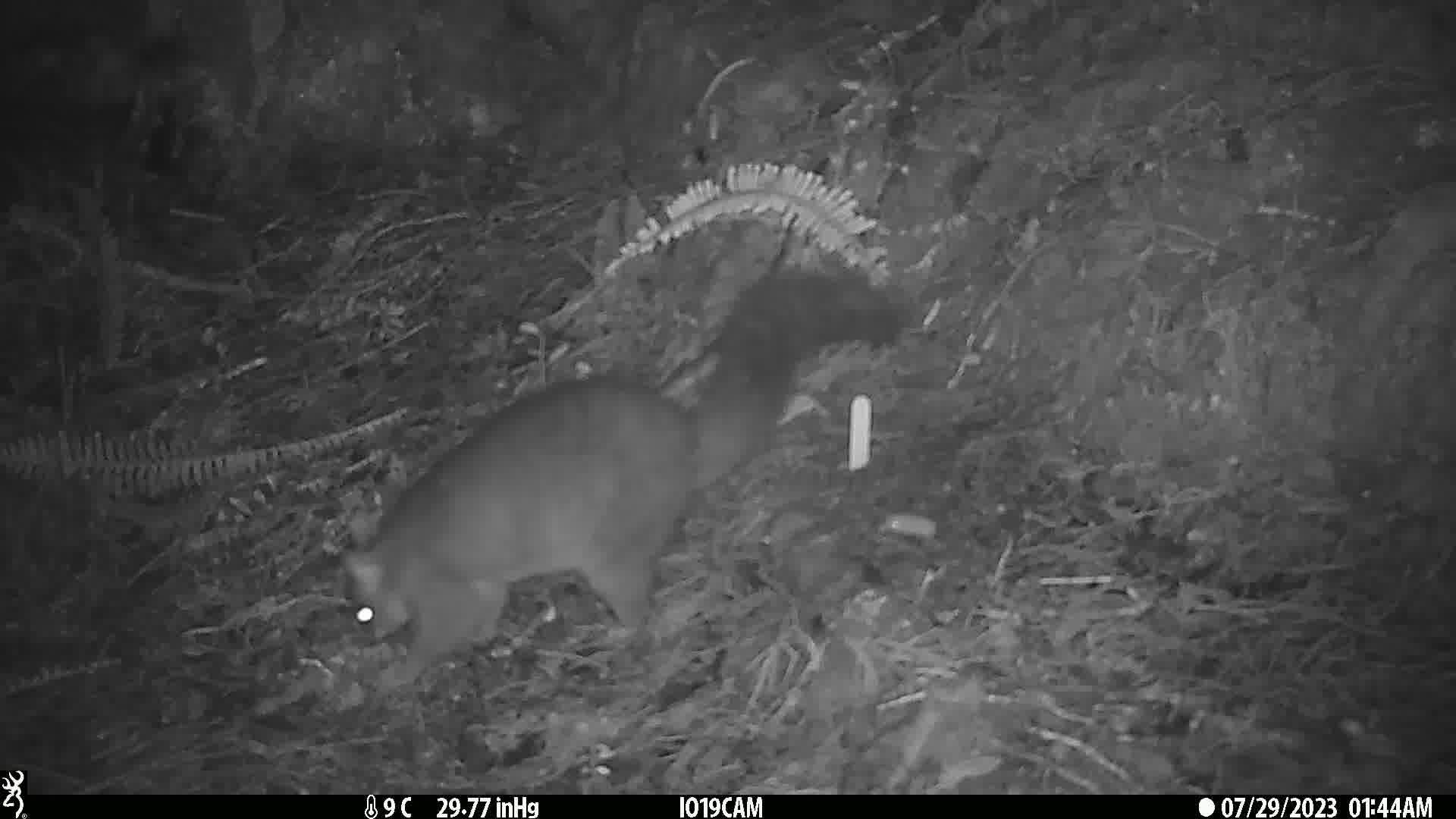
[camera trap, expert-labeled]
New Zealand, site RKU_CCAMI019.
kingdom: Animalia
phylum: Chordata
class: Mammalia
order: Diprotodontia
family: Phalangeridae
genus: Trichosurus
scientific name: Trichosurus vulpecula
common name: common brushtail possum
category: possum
Possum (common brushtail possum) (Trichosurus vulpecula).